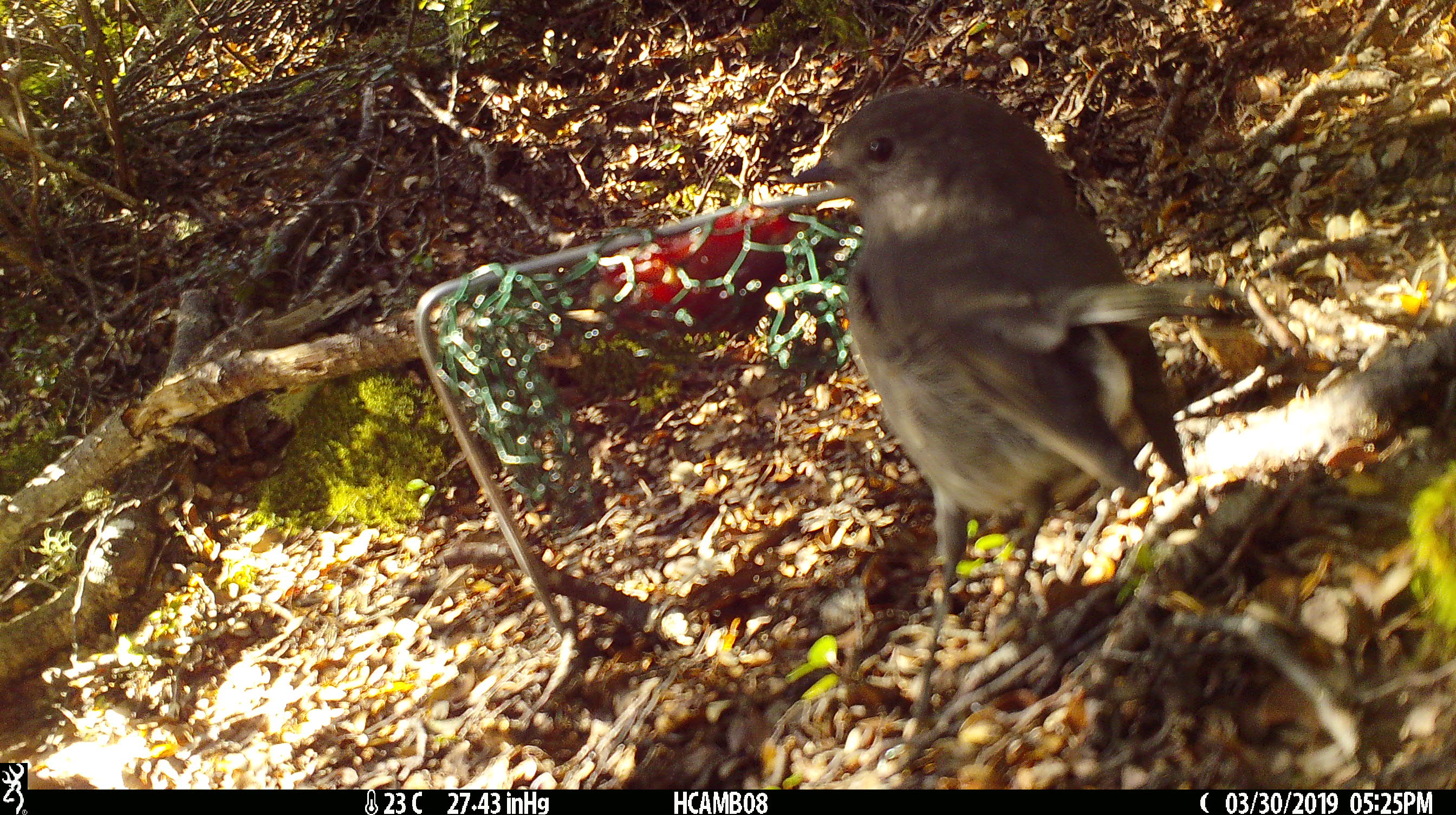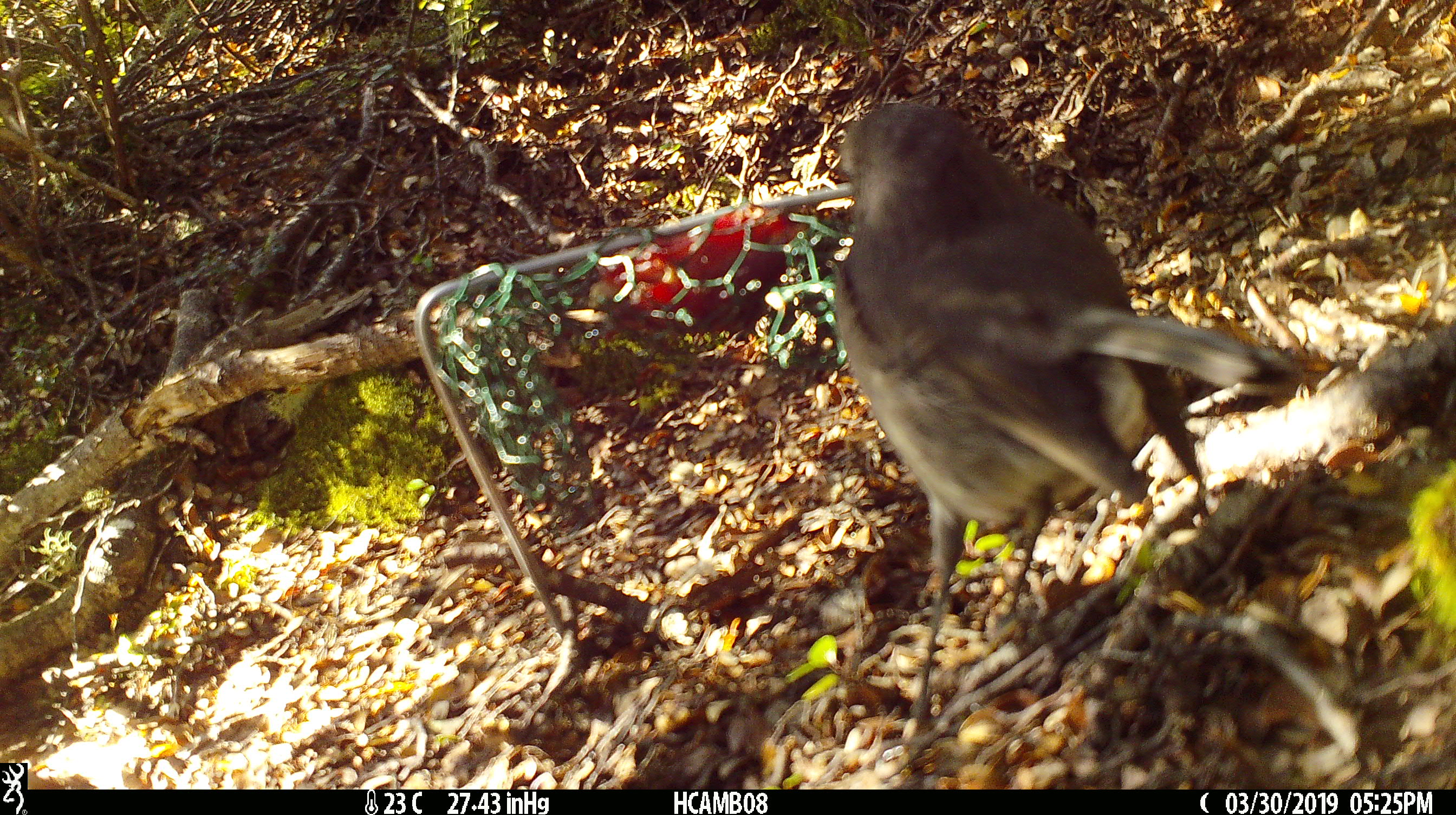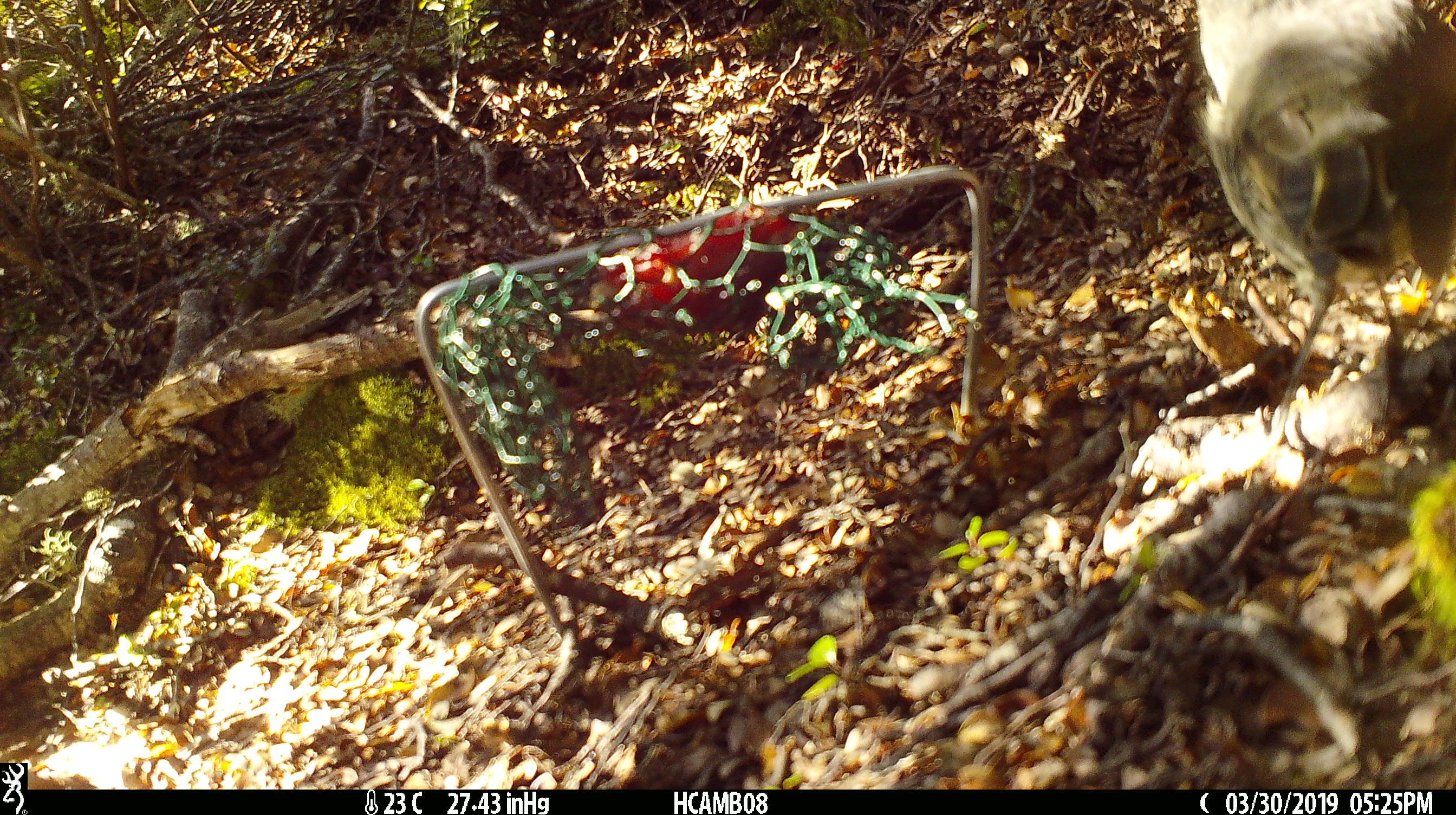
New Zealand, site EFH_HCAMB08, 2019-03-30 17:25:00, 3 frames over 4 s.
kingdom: Animalia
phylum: Chordata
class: Aves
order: Passeriformes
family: Petroicidae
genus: Petroica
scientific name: Petroica australis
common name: new zealand robin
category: robin